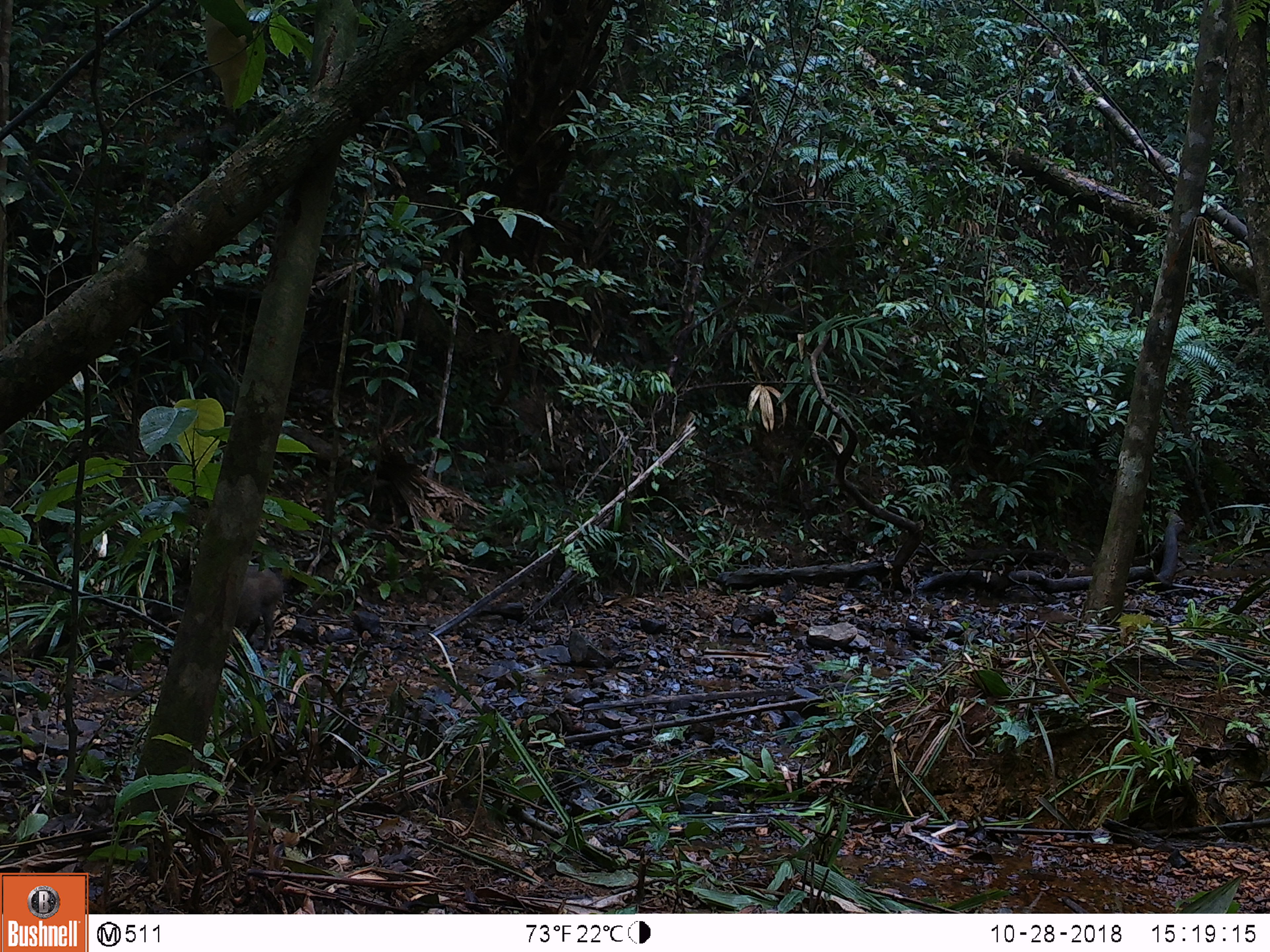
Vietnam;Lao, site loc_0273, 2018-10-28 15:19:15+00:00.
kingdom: Animalia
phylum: Chordata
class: Mammalia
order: Artiodactyla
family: Suidae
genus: Sus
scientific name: Sus scrofa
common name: eurasian wild pig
Eurasian wild pig (Sus scrofa). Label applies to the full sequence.